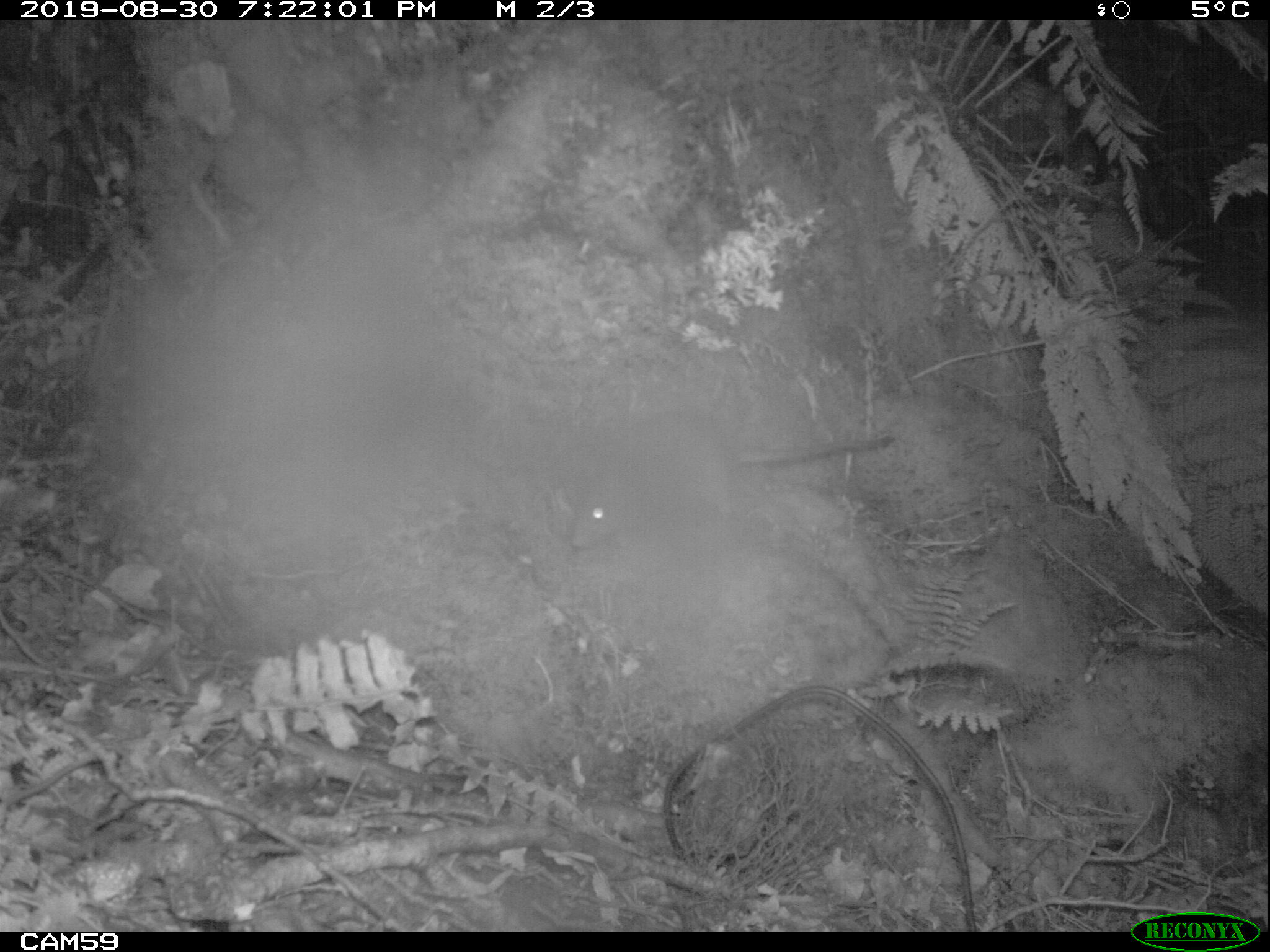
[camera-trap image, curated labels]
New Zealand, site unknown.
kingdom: Animalia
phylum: Chordata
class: Mammalia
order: Rodentia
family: Muridae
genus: Rattus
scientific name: Rattus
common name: rat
Rat (Rattus).